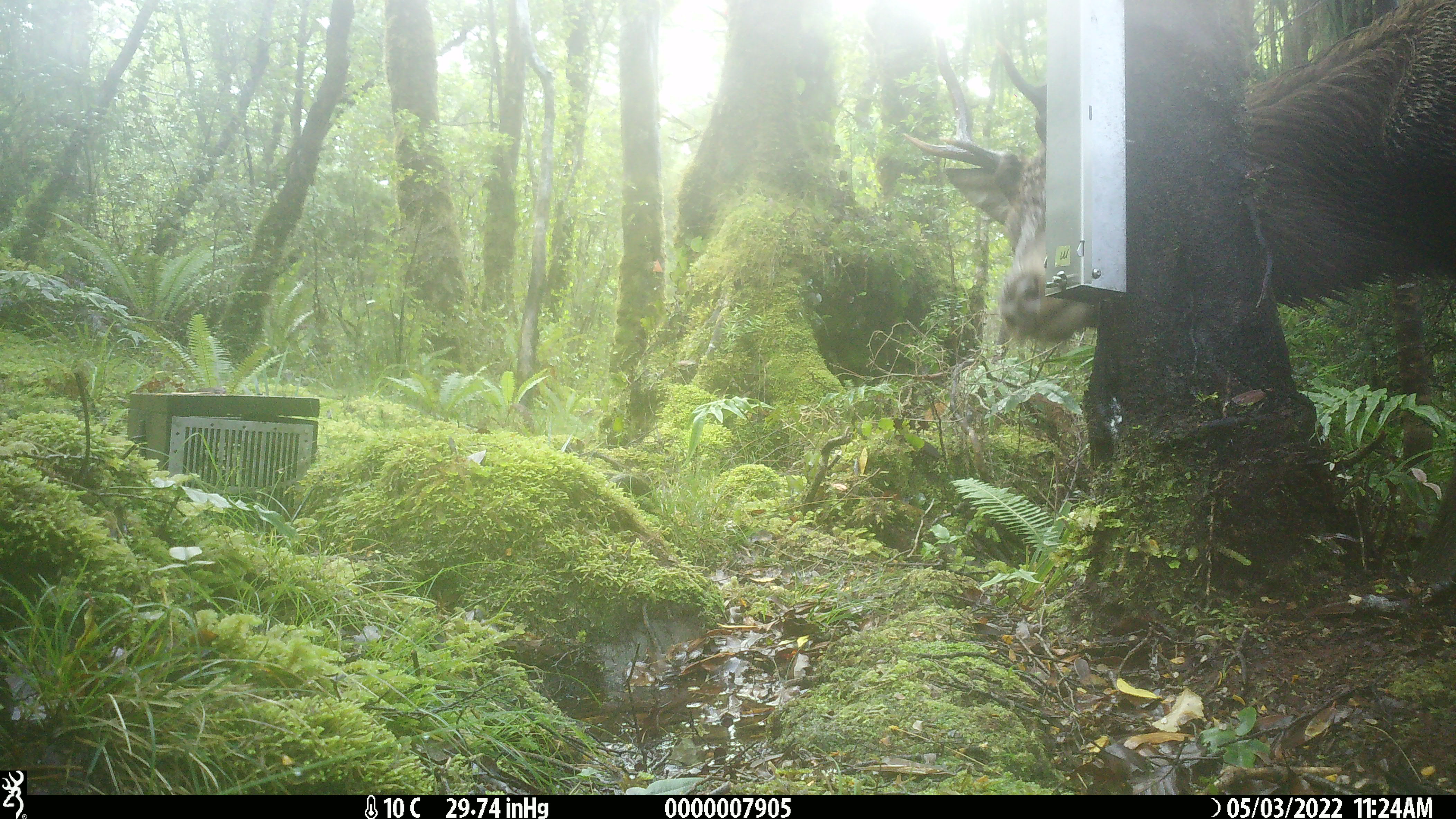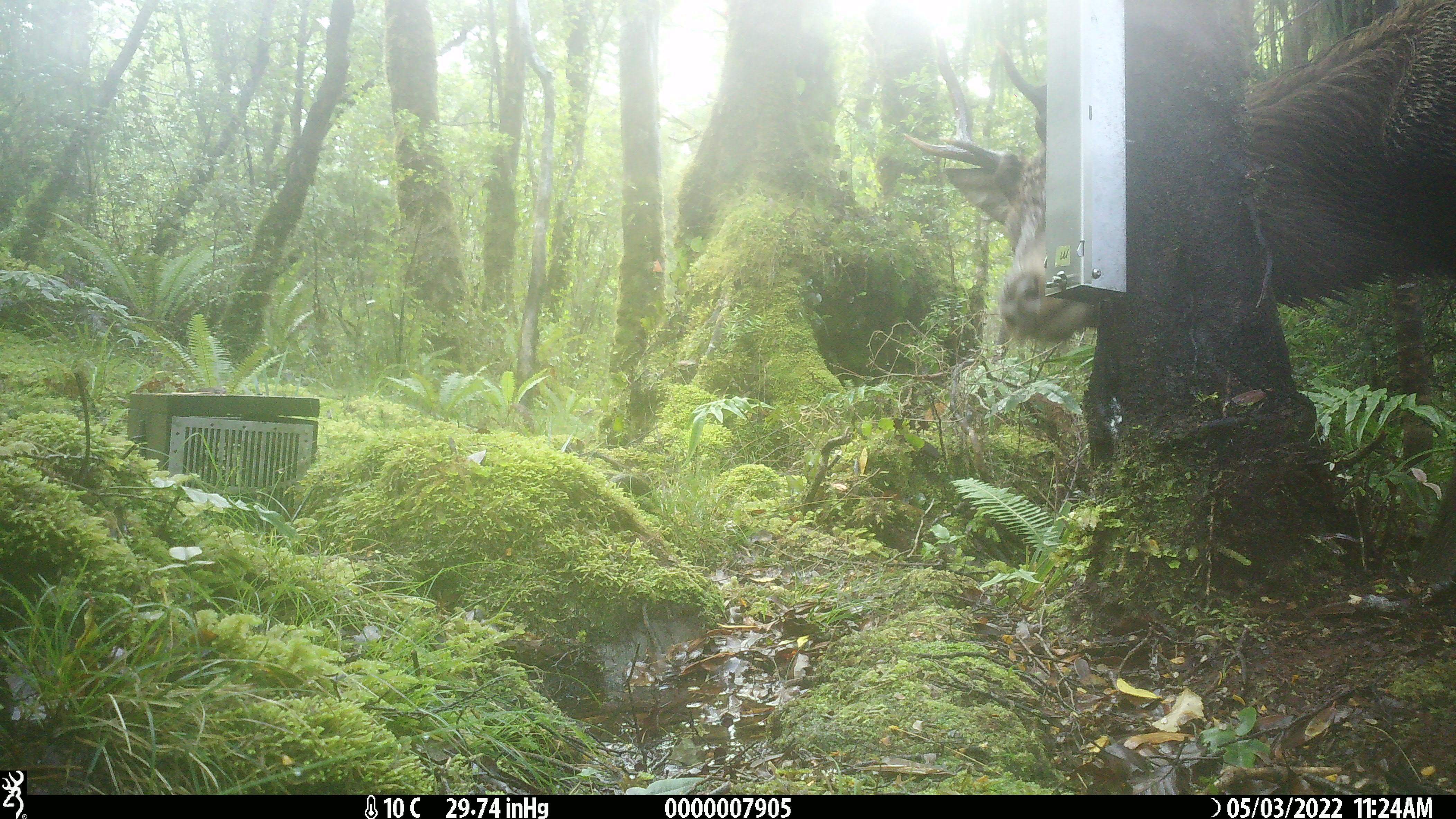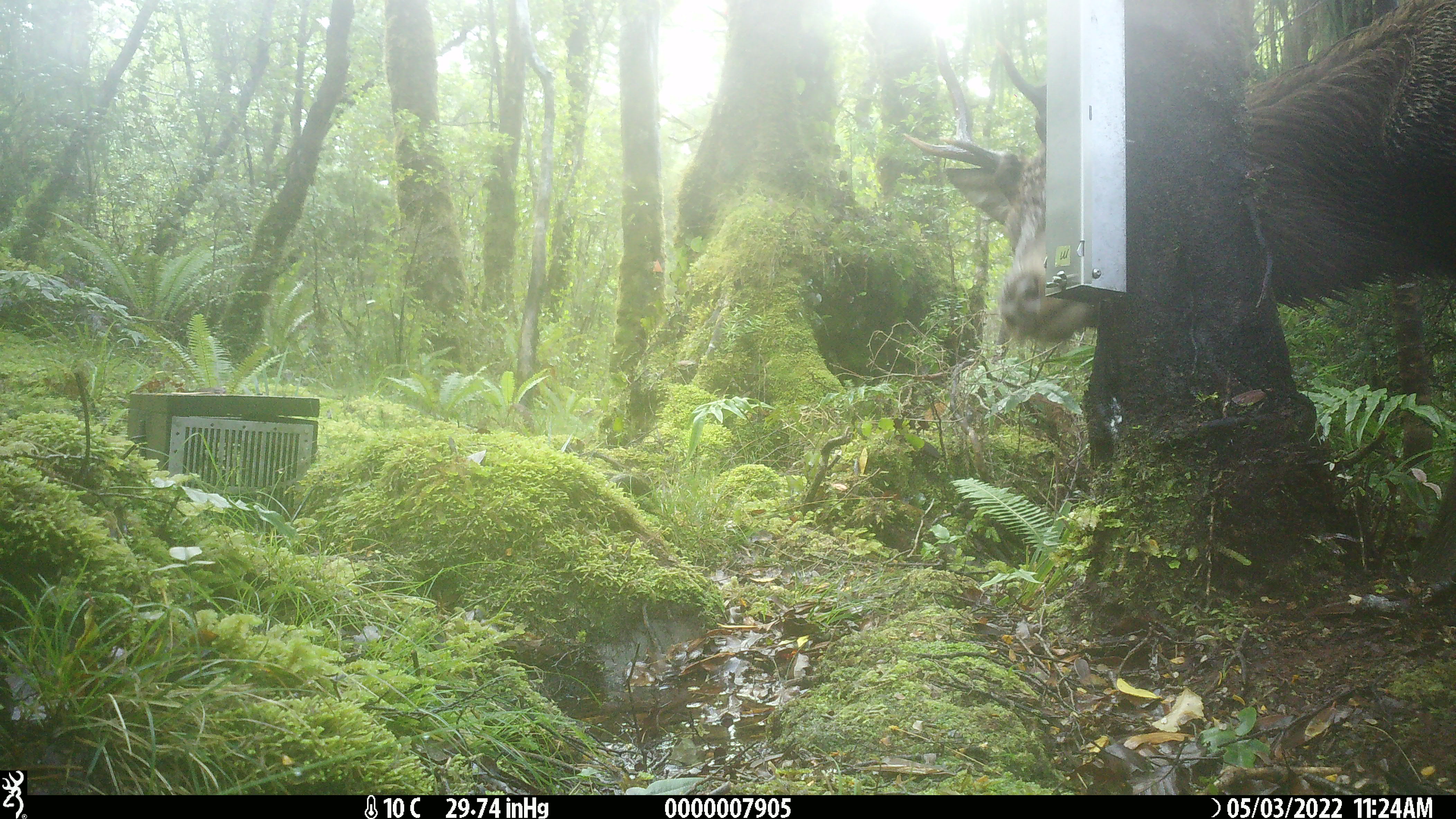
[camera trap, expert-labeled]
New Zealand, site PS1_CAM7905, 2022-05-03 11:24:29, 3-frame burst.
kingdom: Animalia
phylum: Chordata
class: Mammalia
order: Artiodactyla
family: Cervidae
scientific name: Cervidae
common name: deer